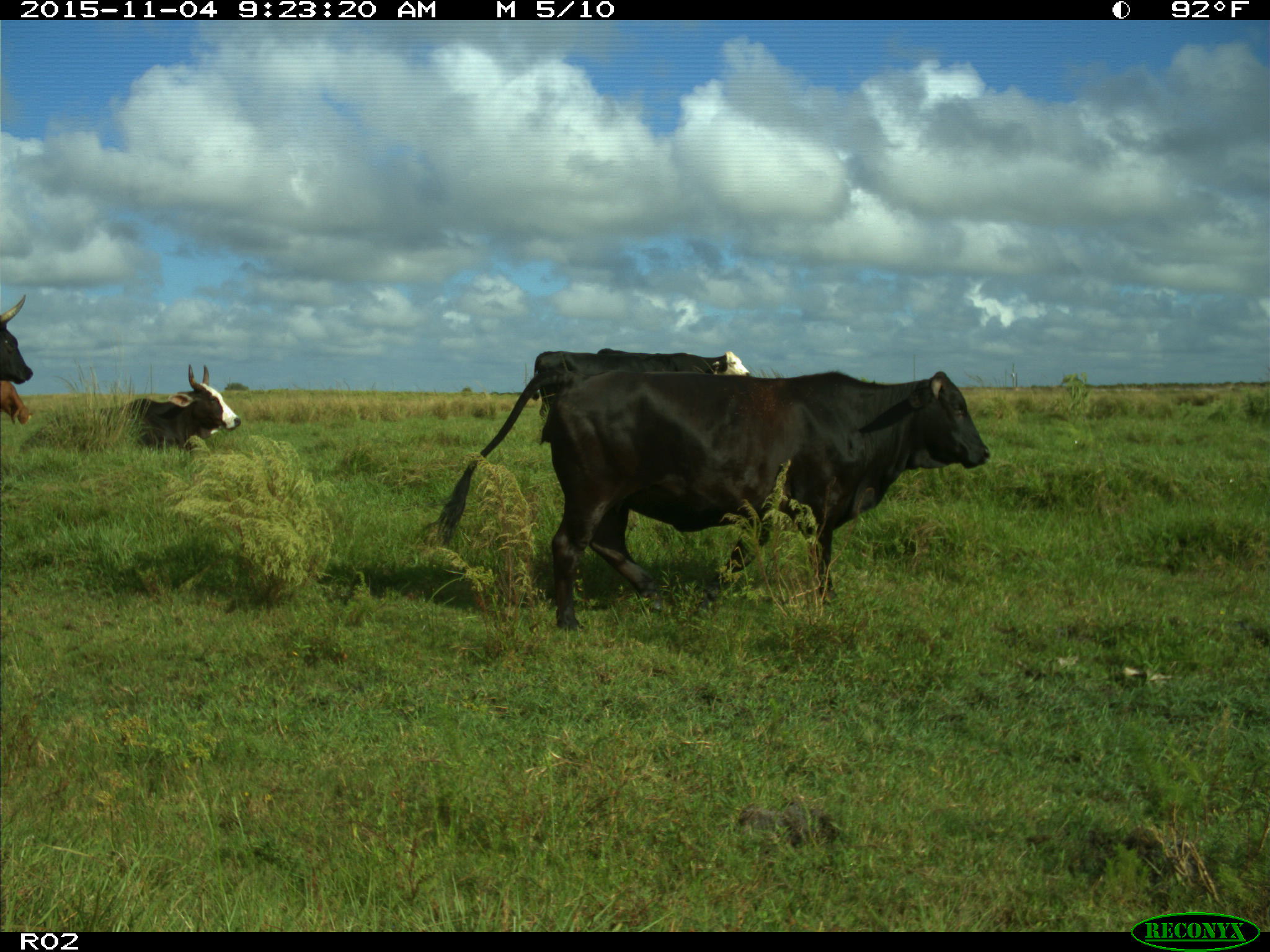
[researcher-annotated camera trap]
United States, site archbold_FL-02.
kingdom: Animalia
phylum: Chordata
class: Mammalia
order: Artiodactyla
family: Bovidae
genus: Bos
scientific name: Bos taurus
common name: domestic cow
Bos taurus (domestic cow).